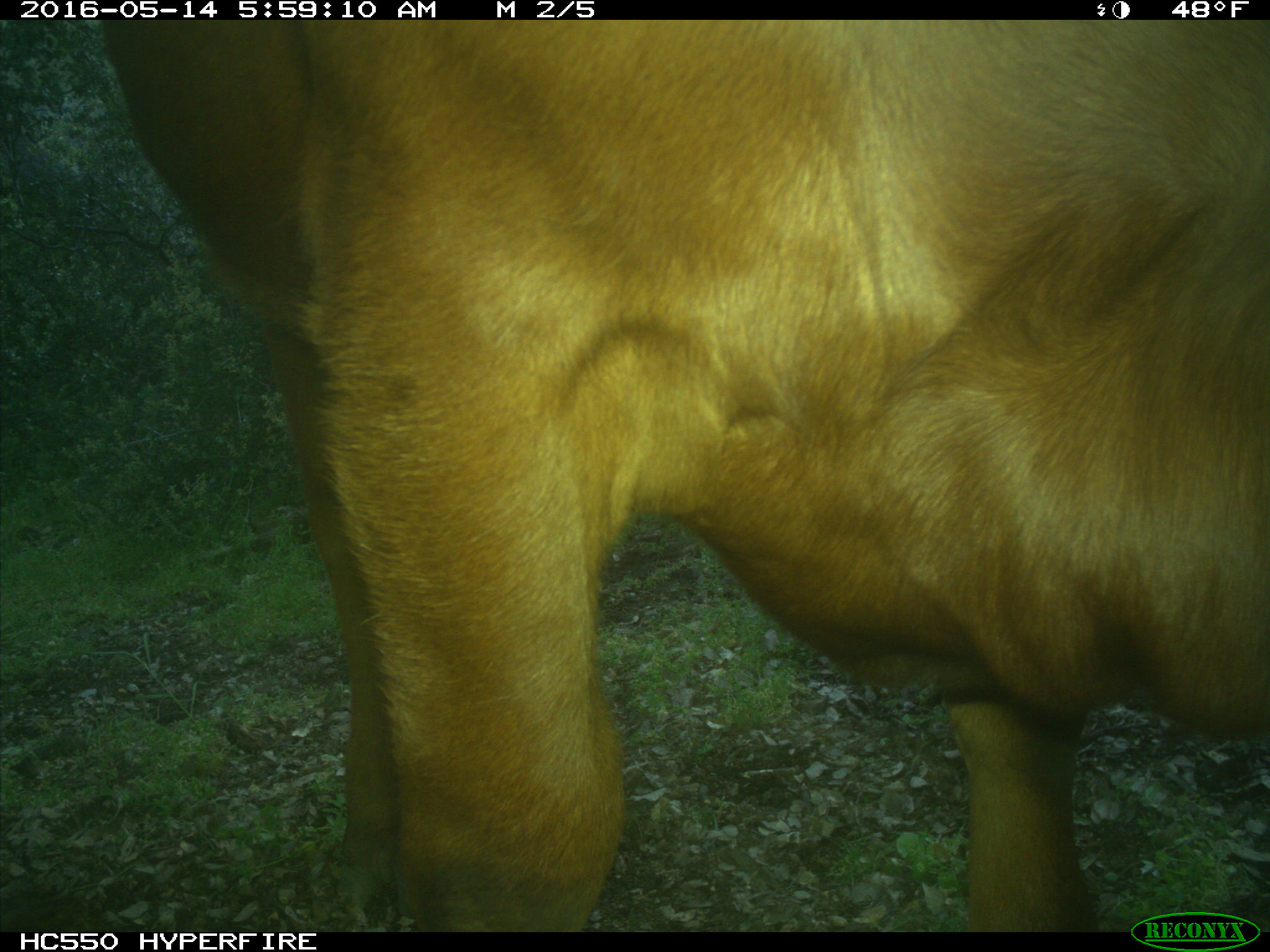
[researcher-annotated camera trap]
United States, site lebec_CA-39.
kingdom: Animalia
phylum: Chordata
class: Mammalia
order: Artiodactyla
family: Bovidae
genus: Bos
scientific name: Bos taurus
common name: domestic cow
Bos taurus (domestic cow).